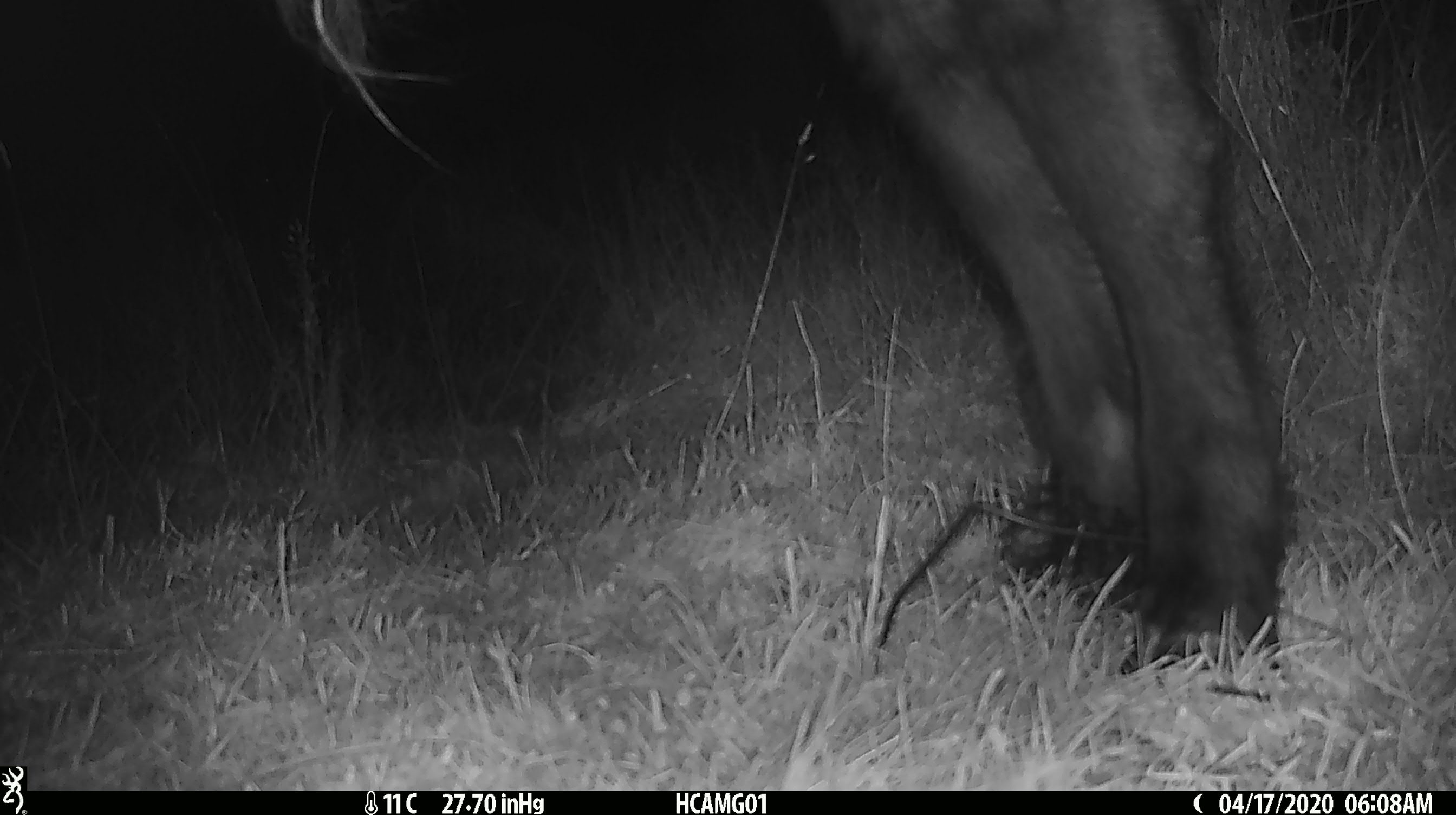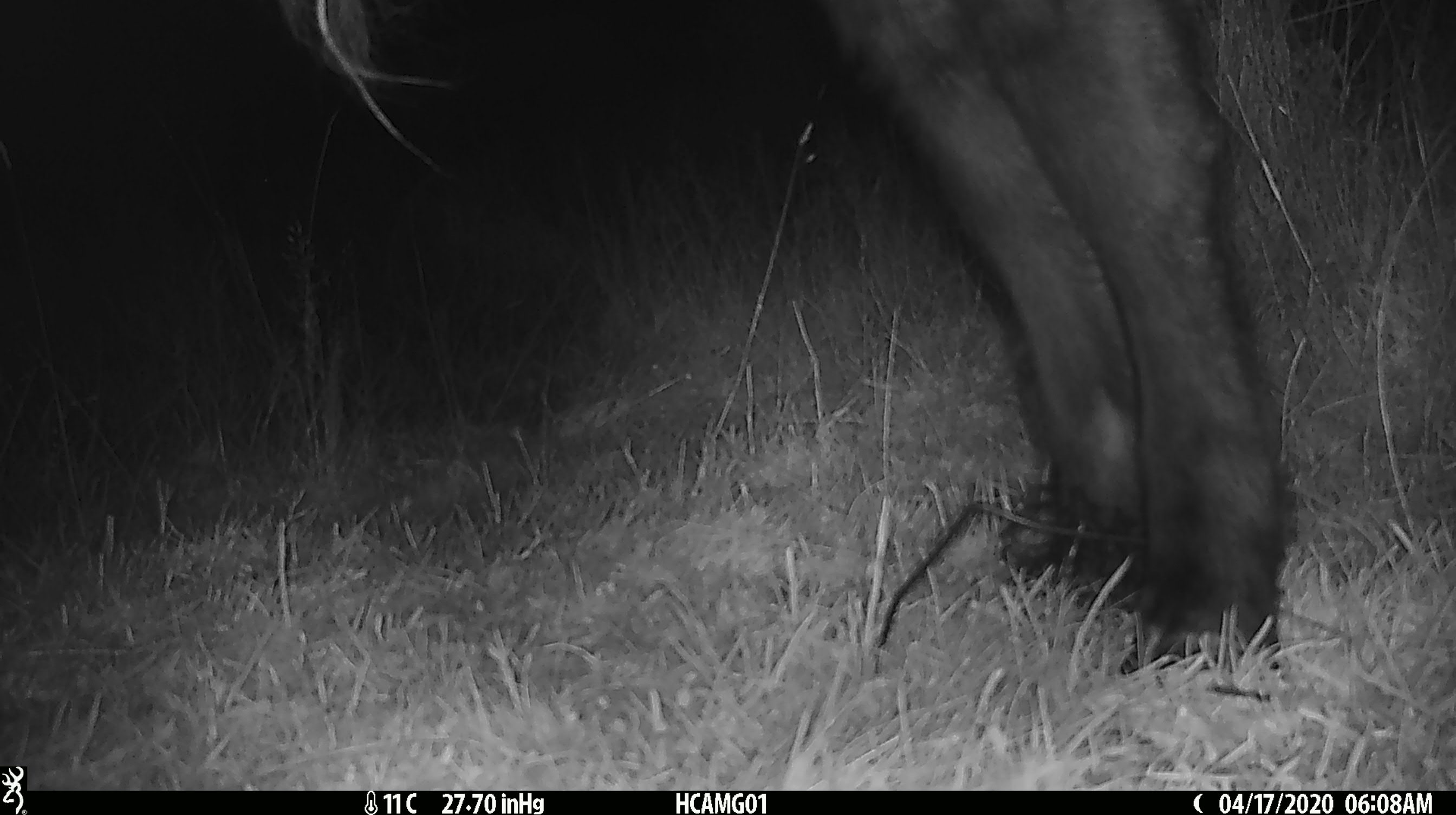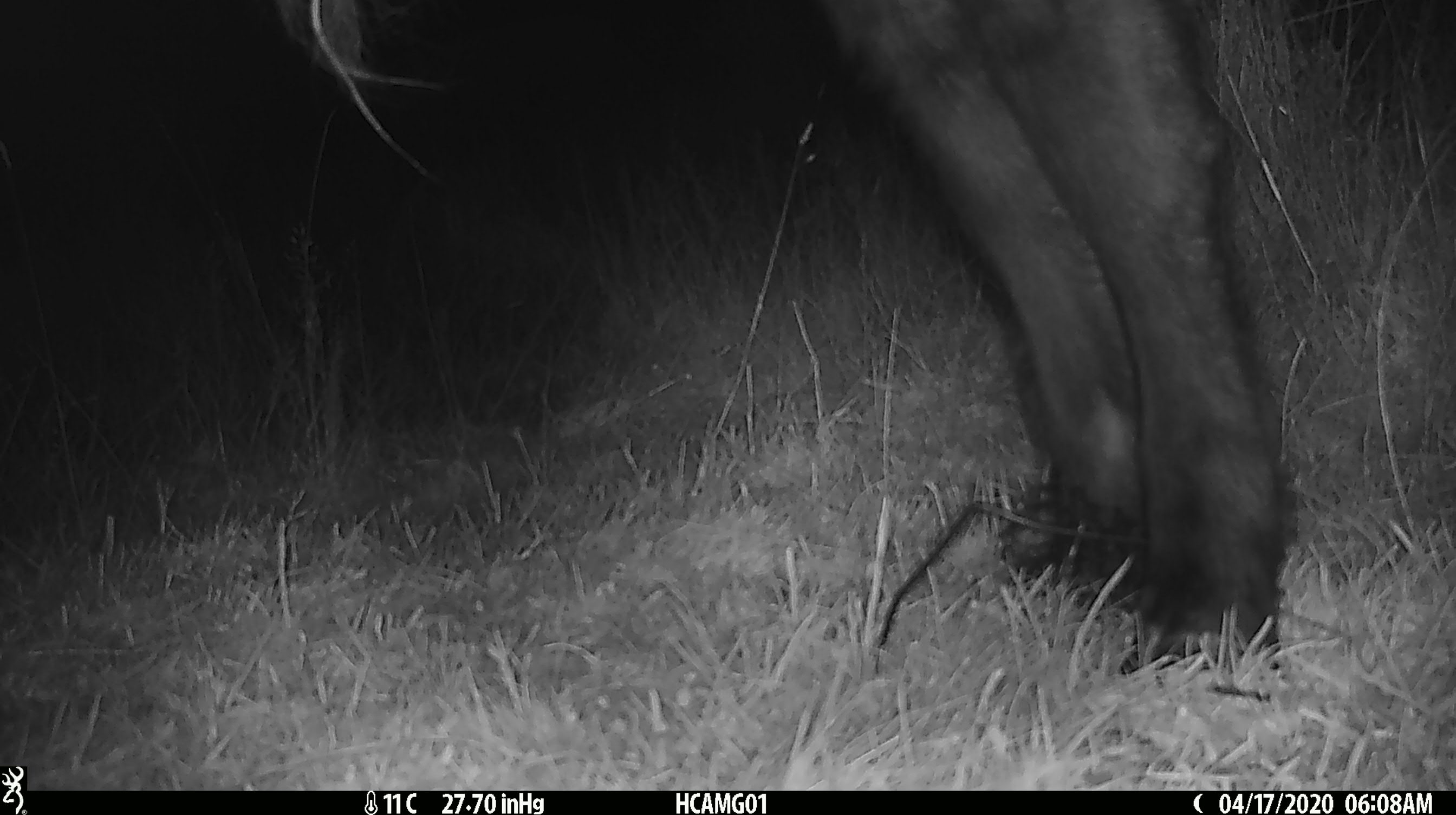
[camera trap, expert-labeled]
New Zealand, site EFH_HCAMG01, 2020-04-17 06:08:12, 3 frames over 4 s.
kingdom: Animalia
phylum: Chordata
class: Mammalia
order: Artiodactyla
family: Bovidae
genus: Bos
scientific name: Bos taurus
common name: domestic cow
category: cow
Cow (domestic cow) (Bos taurus).